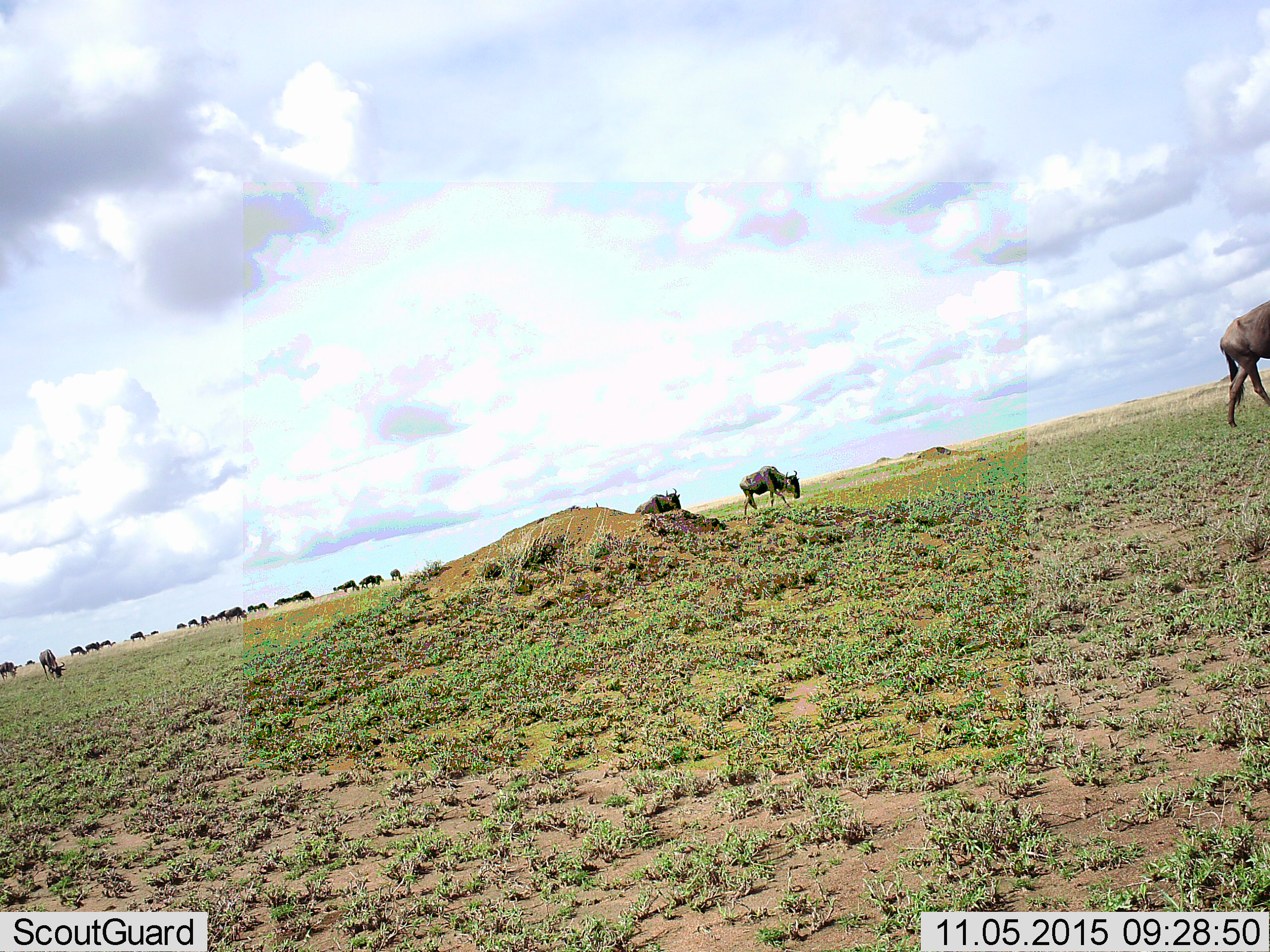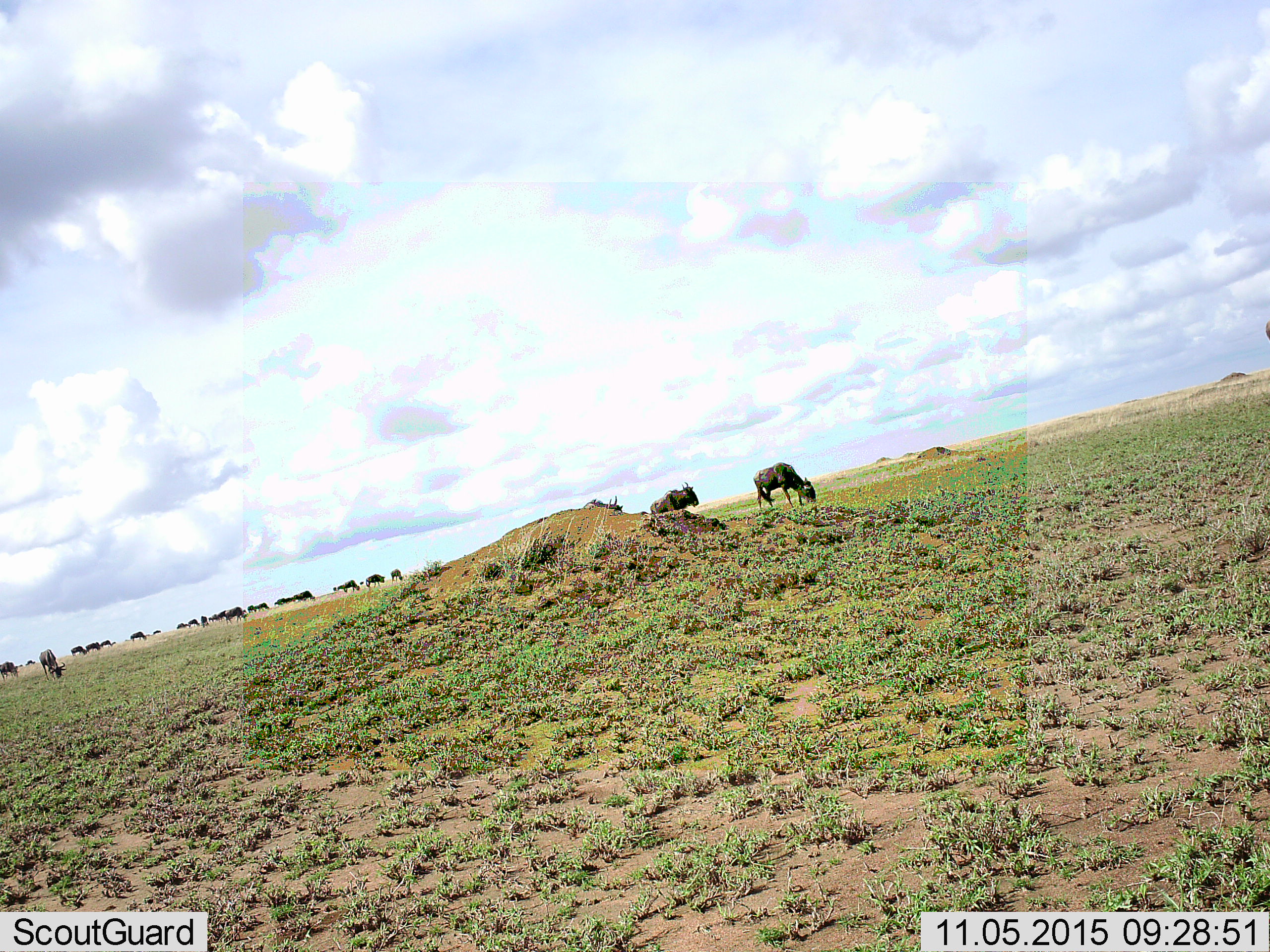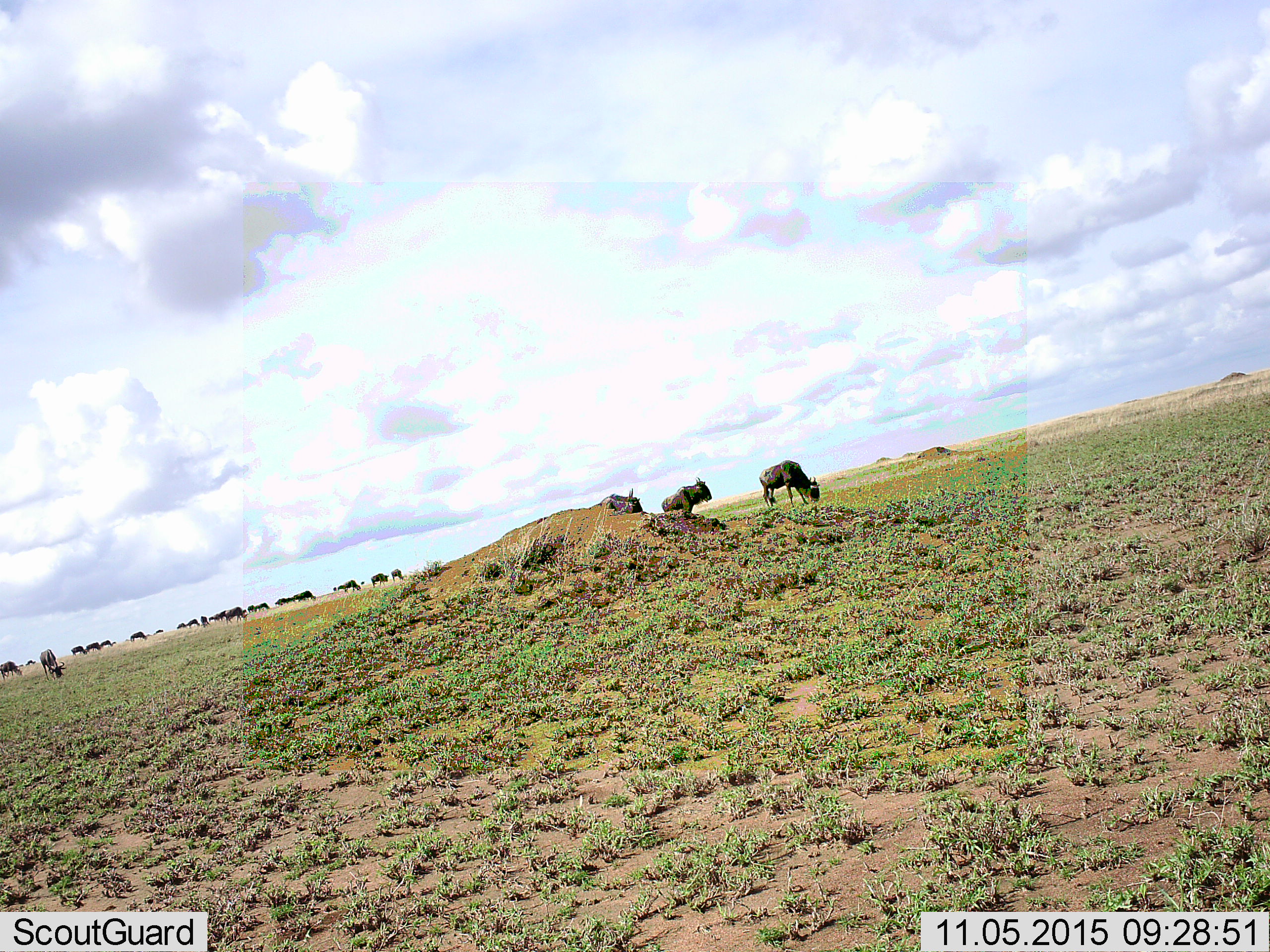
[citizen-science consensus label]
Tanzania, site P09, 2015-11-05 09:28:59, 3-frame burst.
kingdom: Animalia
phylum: Chordata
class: Mammalia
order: Artiodactyla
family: Bovidae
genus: Connochaetes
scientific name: Connochaetes taurinus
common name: blue wildebeest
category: wildebeest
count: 11-50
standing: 30%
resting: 20%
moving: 90%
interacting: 0%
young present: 30%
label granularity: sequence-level